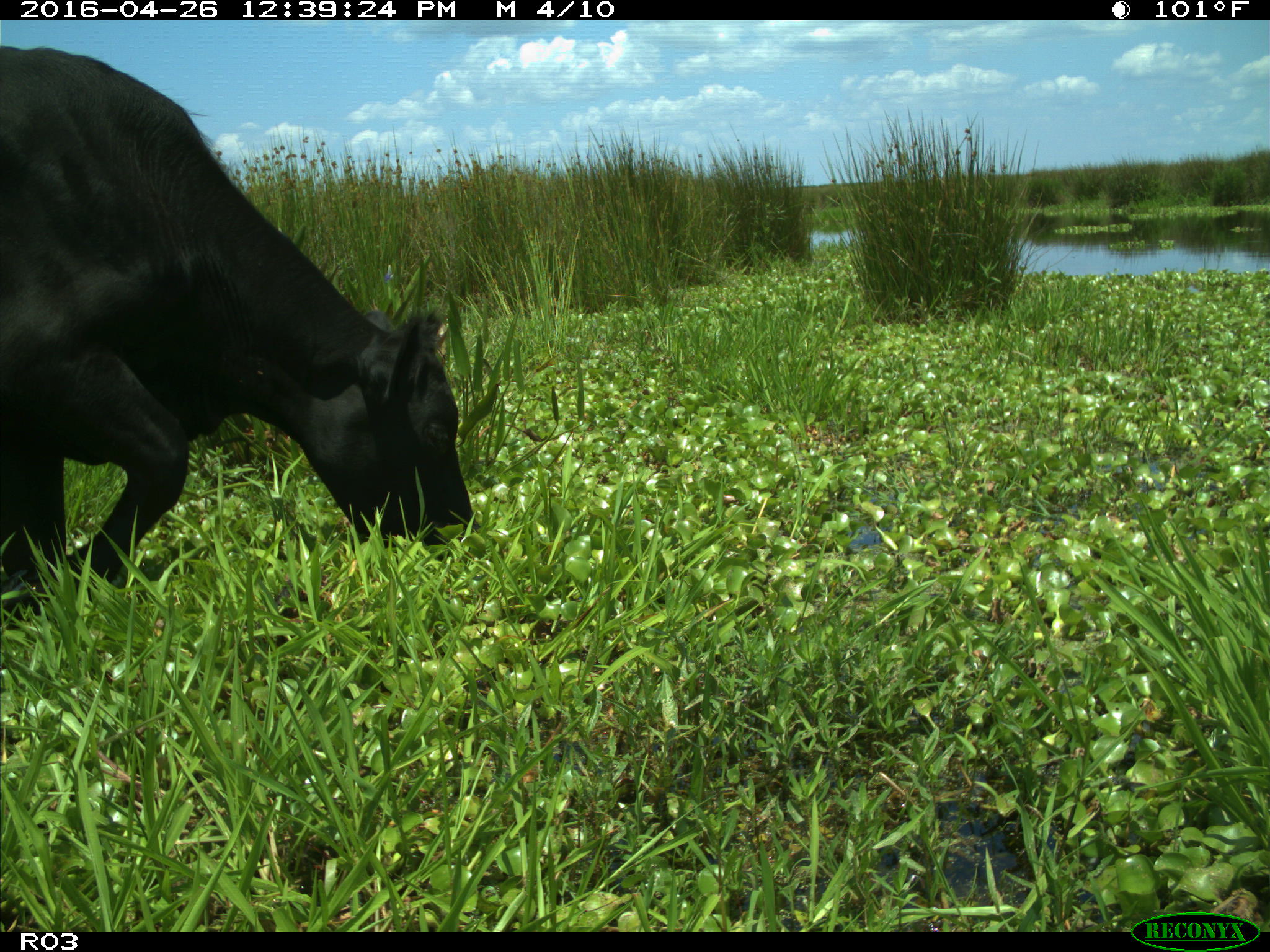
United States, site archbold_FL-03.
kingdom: Animalia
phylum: Chordata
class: Mammalia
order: Artiodactyla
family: Bovidae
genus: Bos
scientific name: Bos taurus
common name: domestic cow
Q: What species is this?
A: Bos taurus (domestic cow).